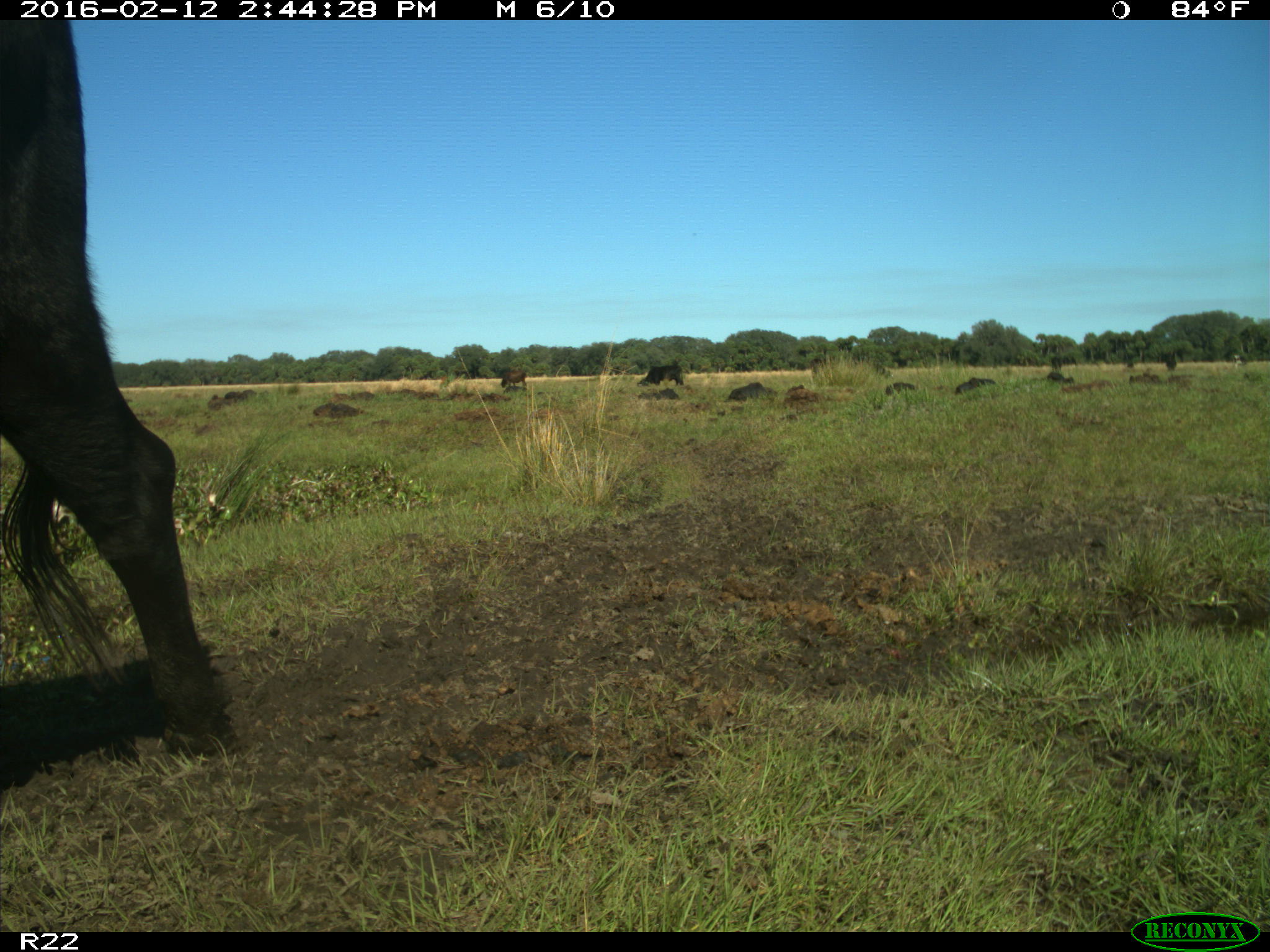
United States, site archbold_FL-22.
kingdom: Animalia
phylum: Chordata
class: Mammalia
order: Artiodactyla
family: Bovidae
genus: Bos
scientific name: Bos taurus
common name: domestic cow